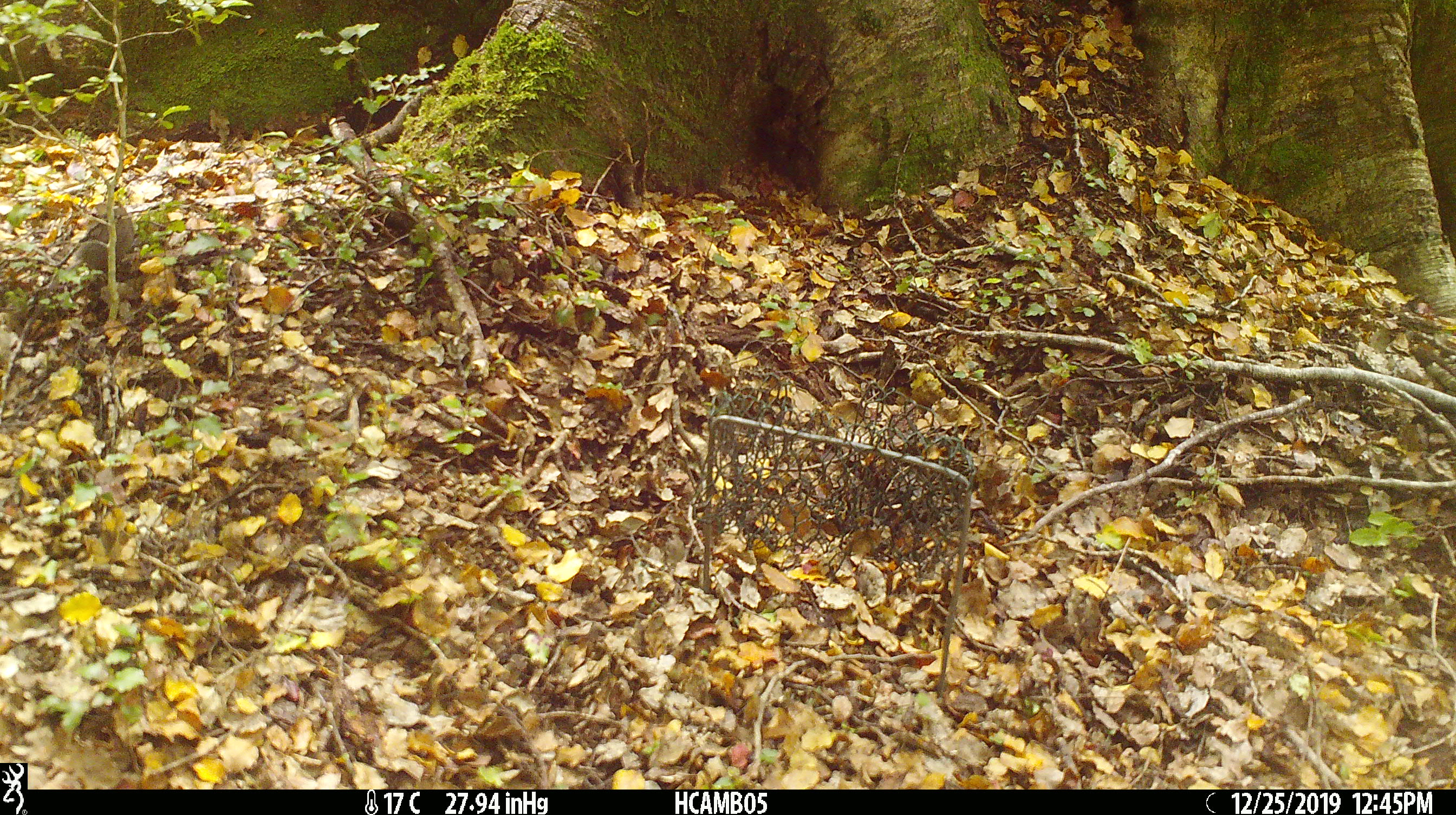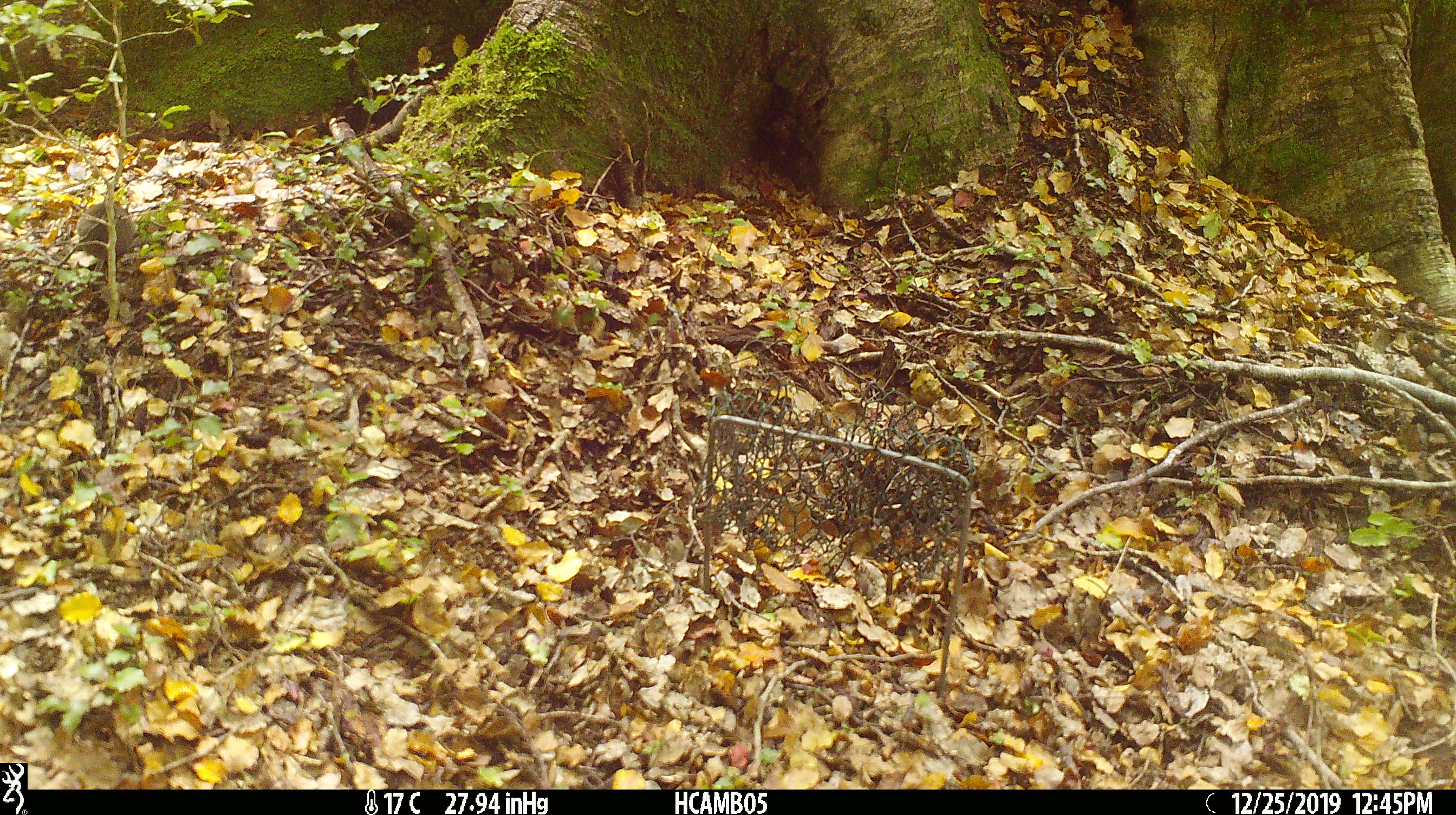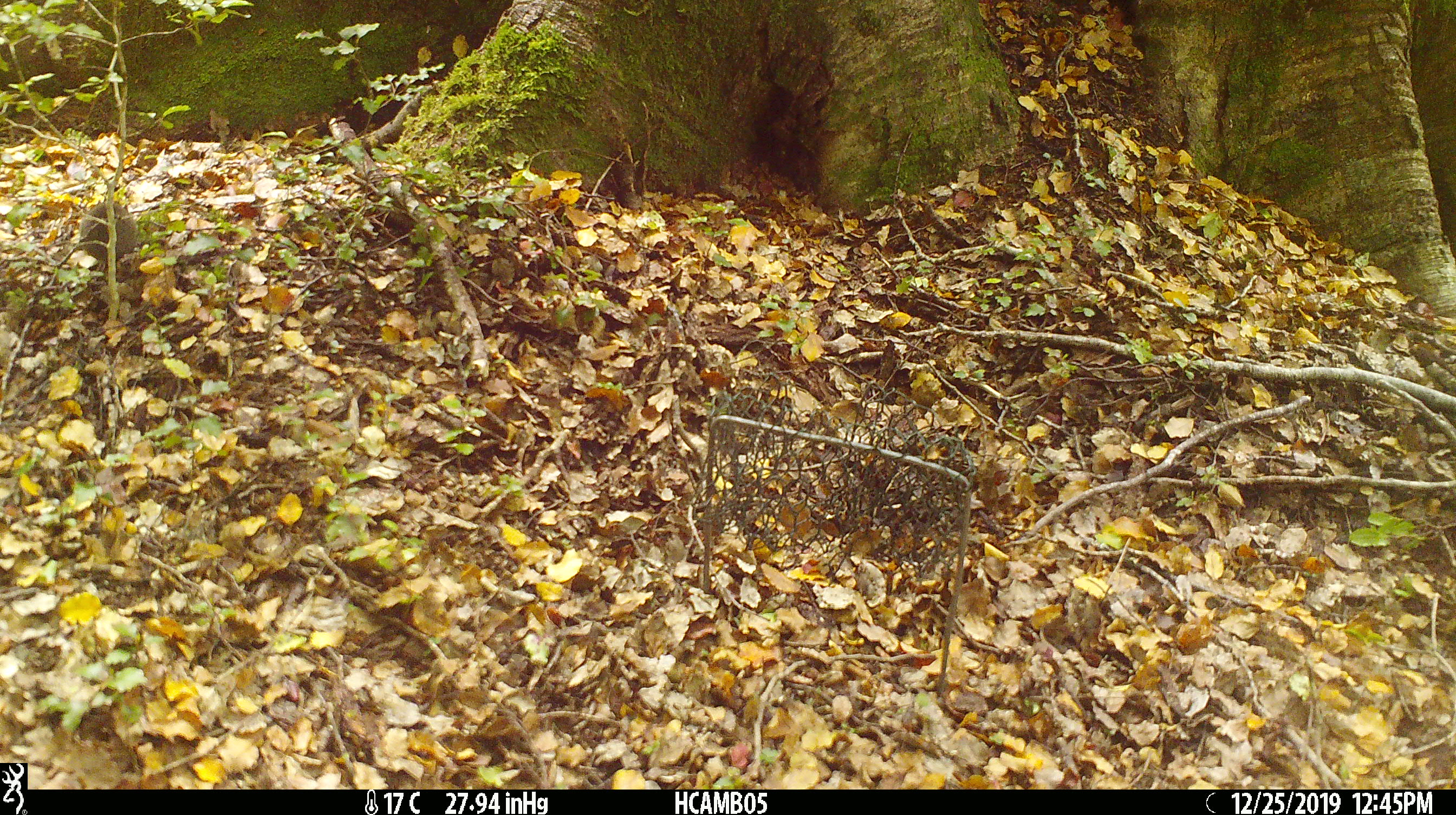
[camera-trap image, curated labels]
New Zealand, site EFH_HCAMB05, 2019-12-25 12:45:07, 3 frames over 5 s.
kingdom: Animalia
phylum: Chordata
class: Mammalia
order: Rodentia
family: Muridae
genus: Mus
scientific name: Mus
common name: mouse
Mouse (Mus).